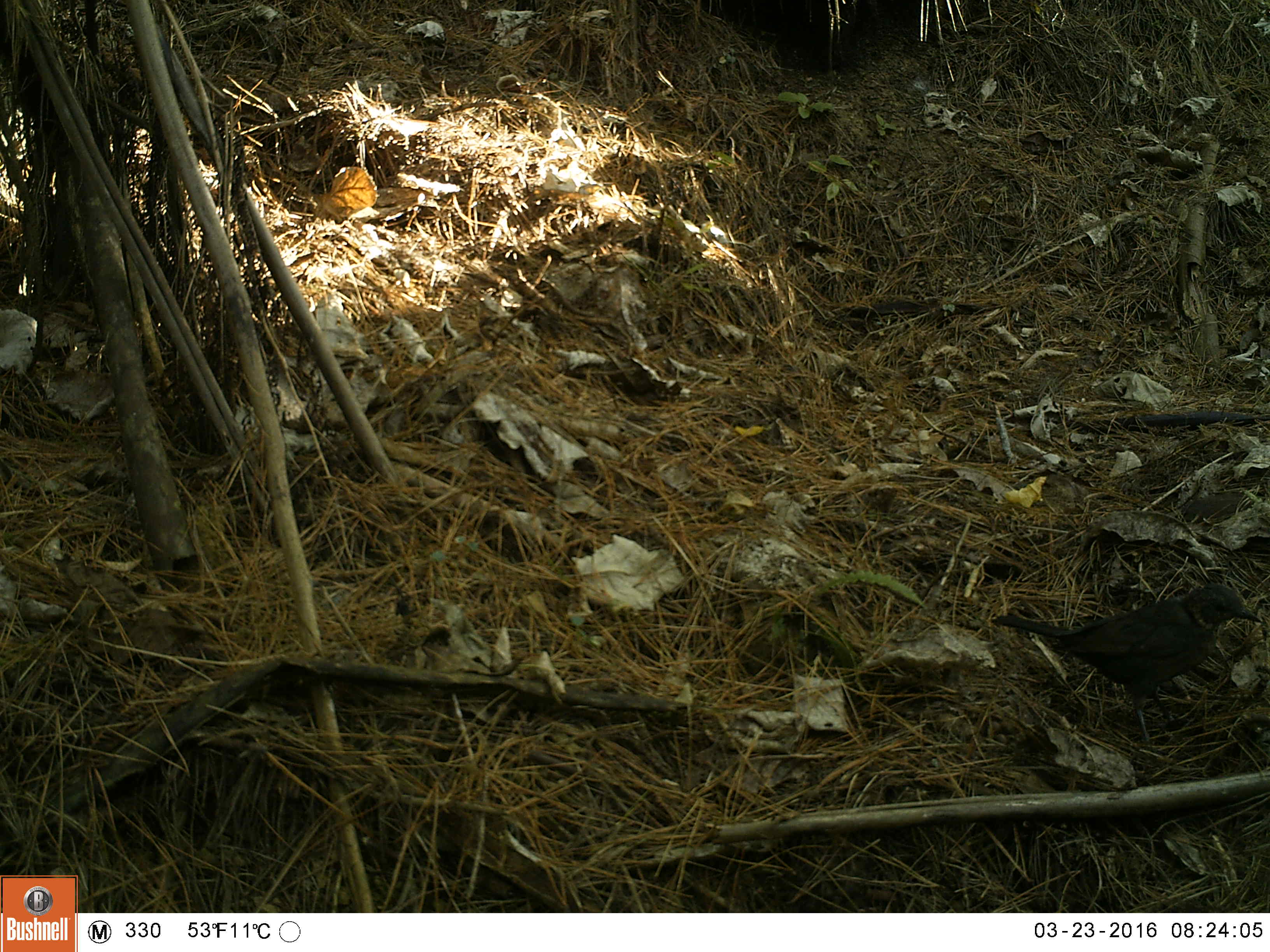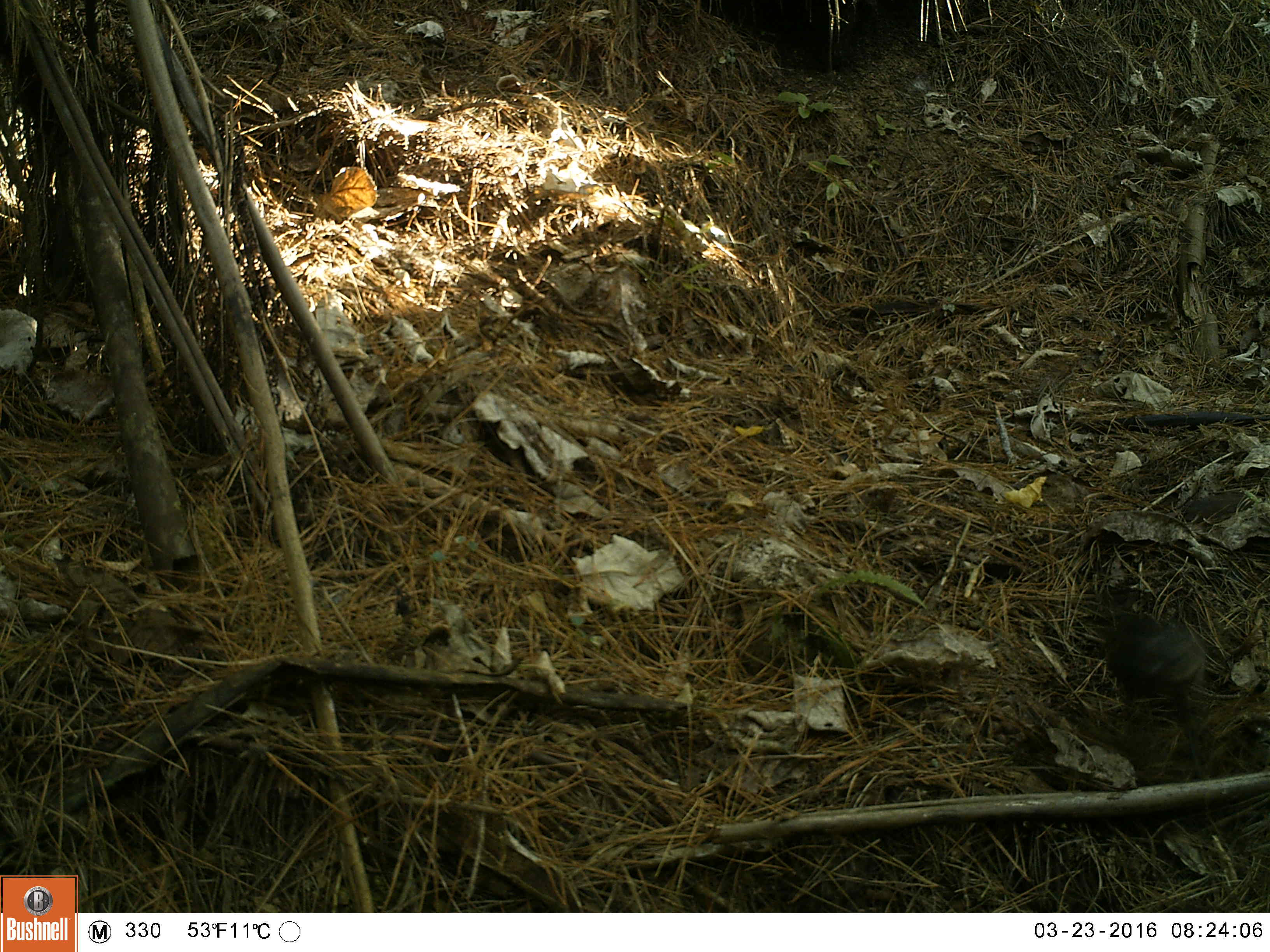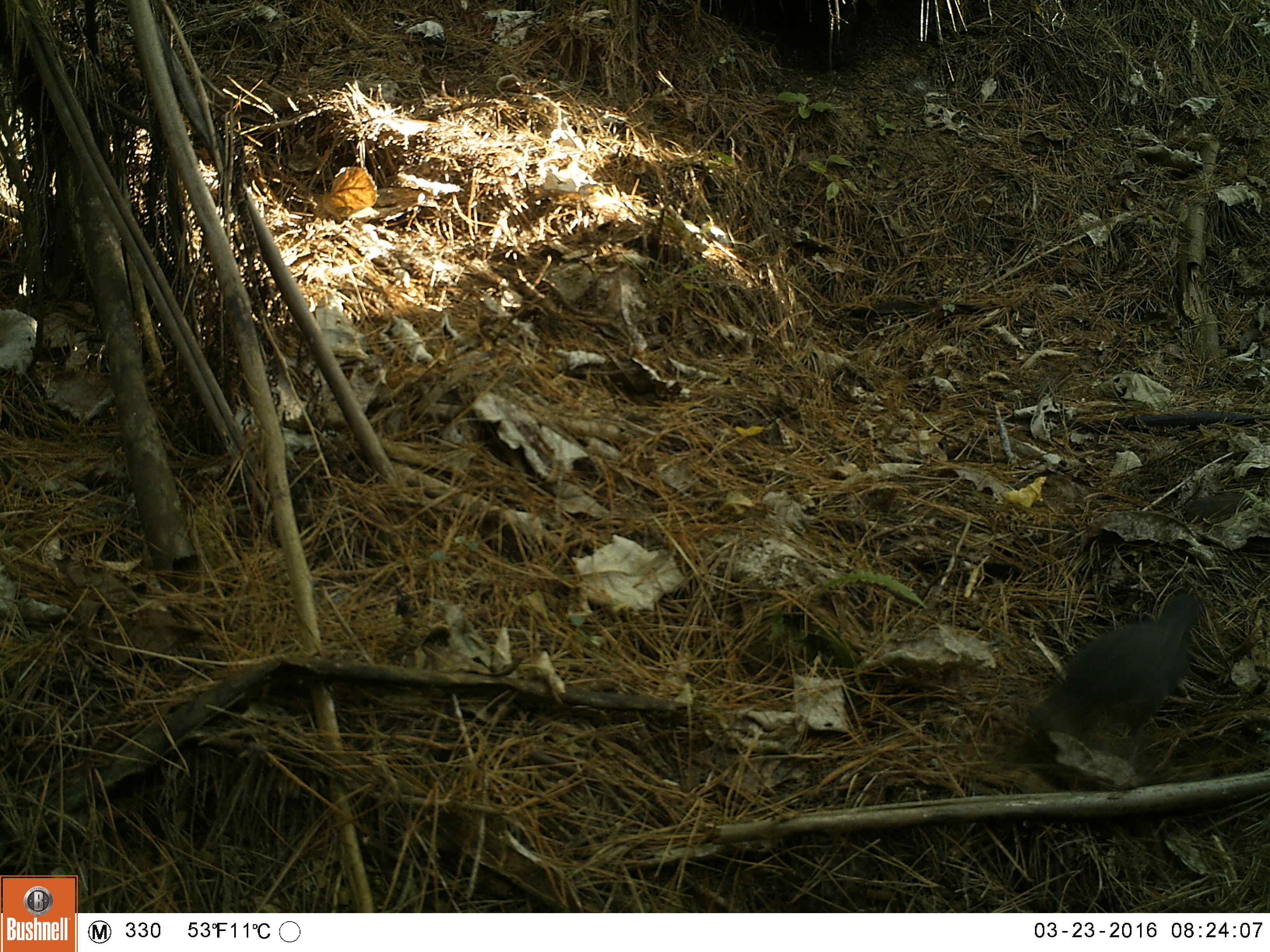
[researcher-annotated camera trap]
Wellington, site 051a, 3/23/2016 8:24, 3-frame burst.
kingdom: Animalia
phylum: Chordata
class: Aves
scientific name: Aves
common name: bird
Bird (Aves).